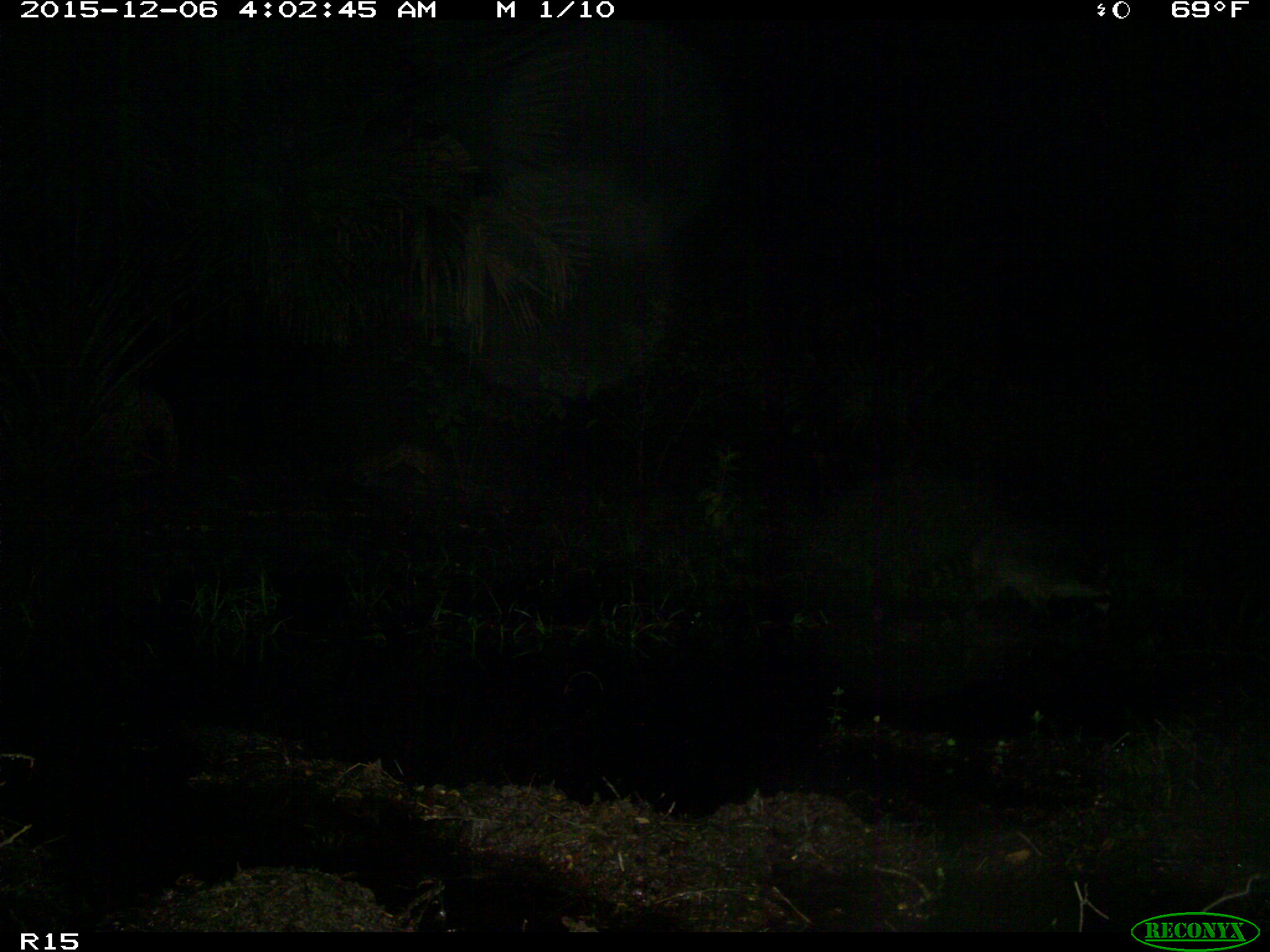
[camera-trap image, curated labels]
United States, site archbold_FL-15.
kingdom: Animalia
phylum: Chordata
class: Mammalia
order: Carnivora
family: Procyonidae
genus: Procyon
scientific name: Procyon lotor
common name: common raccoon